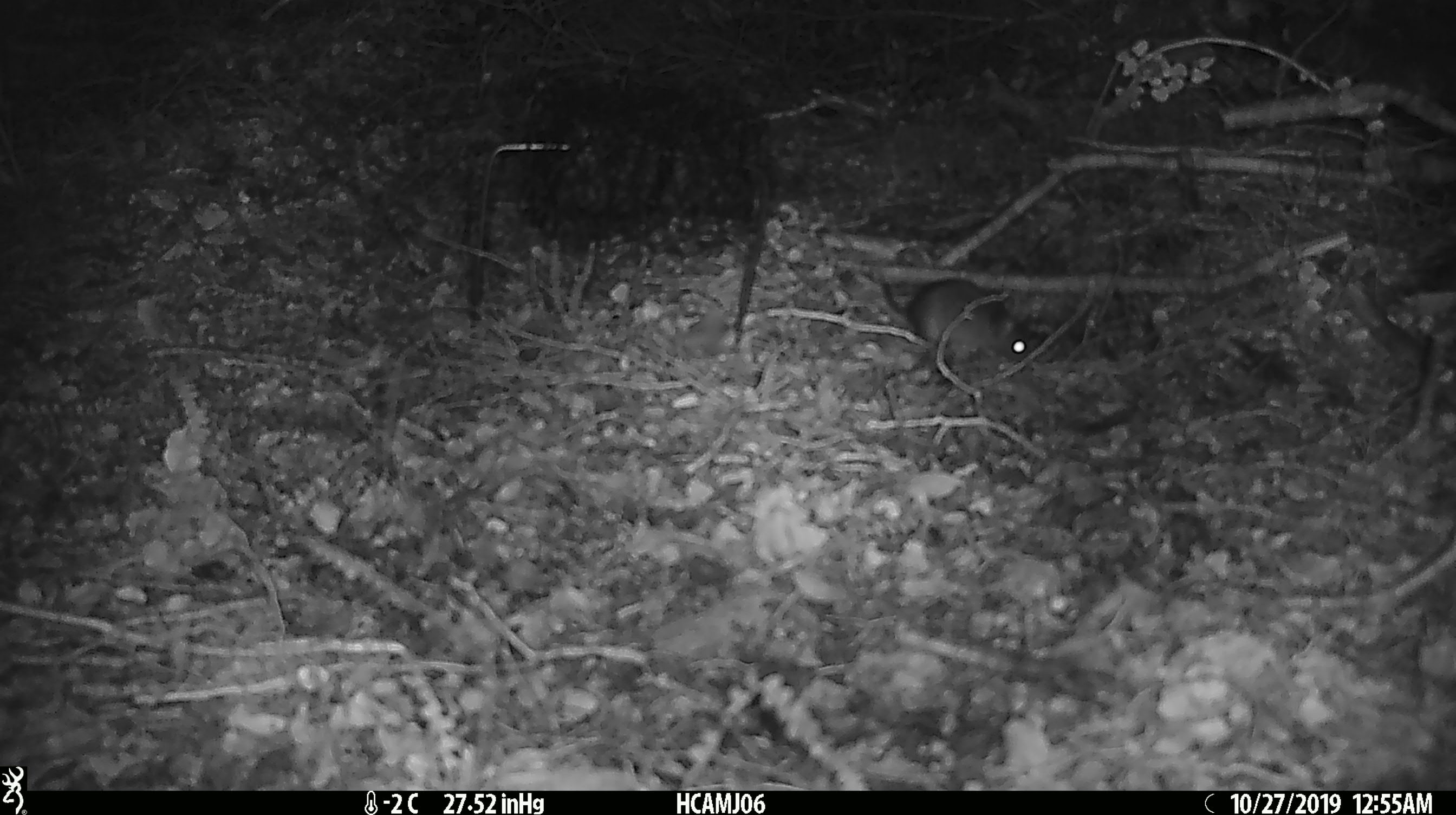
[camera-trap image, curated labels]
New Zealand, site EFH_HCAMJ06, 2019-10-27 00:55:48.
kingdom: Animalia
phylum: Chordata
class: Mammalia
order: Rodentia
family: Muridae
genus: Mus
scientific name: Mus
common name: mouse